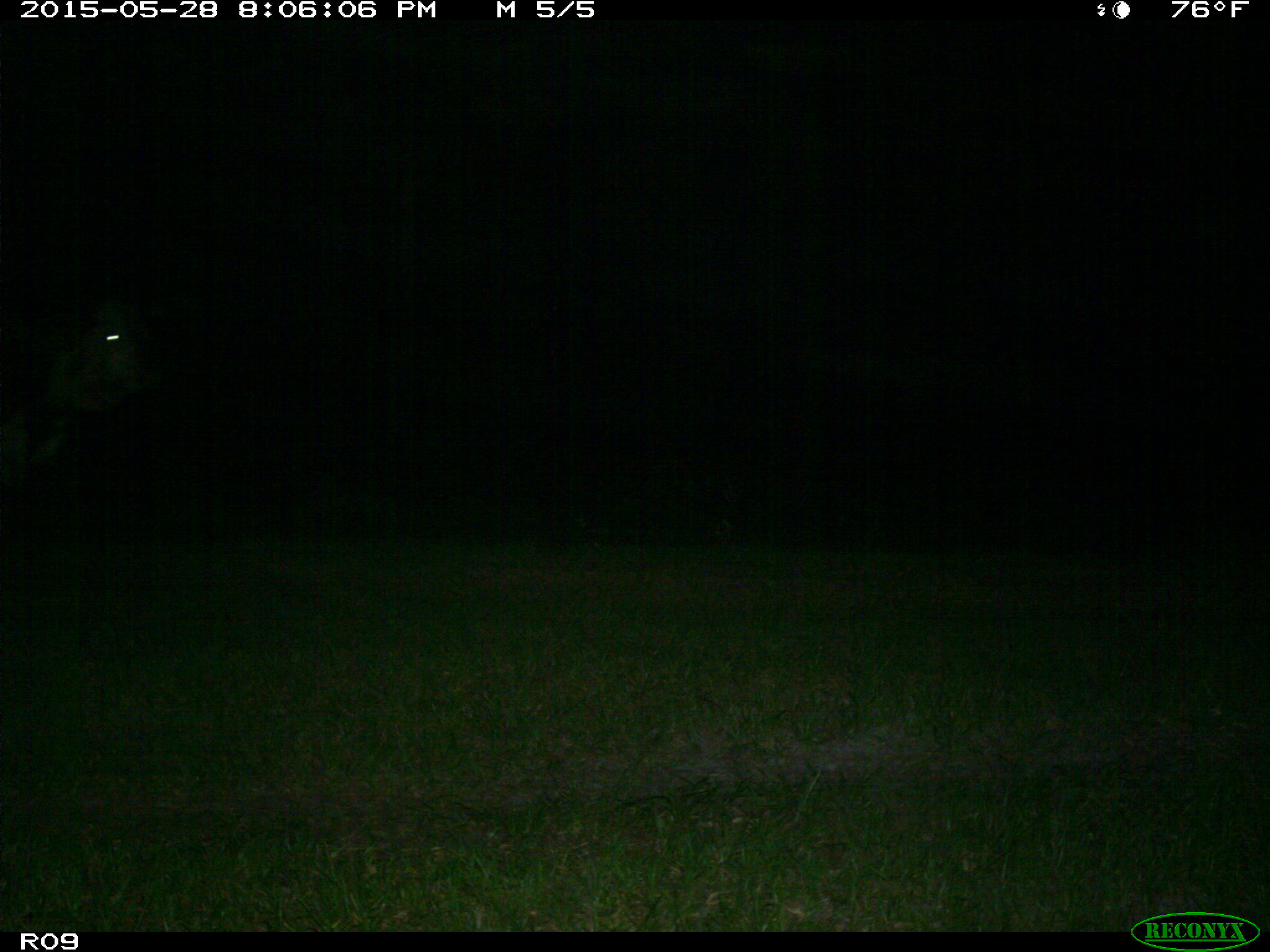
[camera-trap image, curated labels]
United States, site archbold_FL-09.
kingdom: Animalia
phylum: Chordata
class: Mammalia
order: Artiodactyla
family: Bovidae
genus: Bos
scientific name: Bos taurus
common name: domestic cow